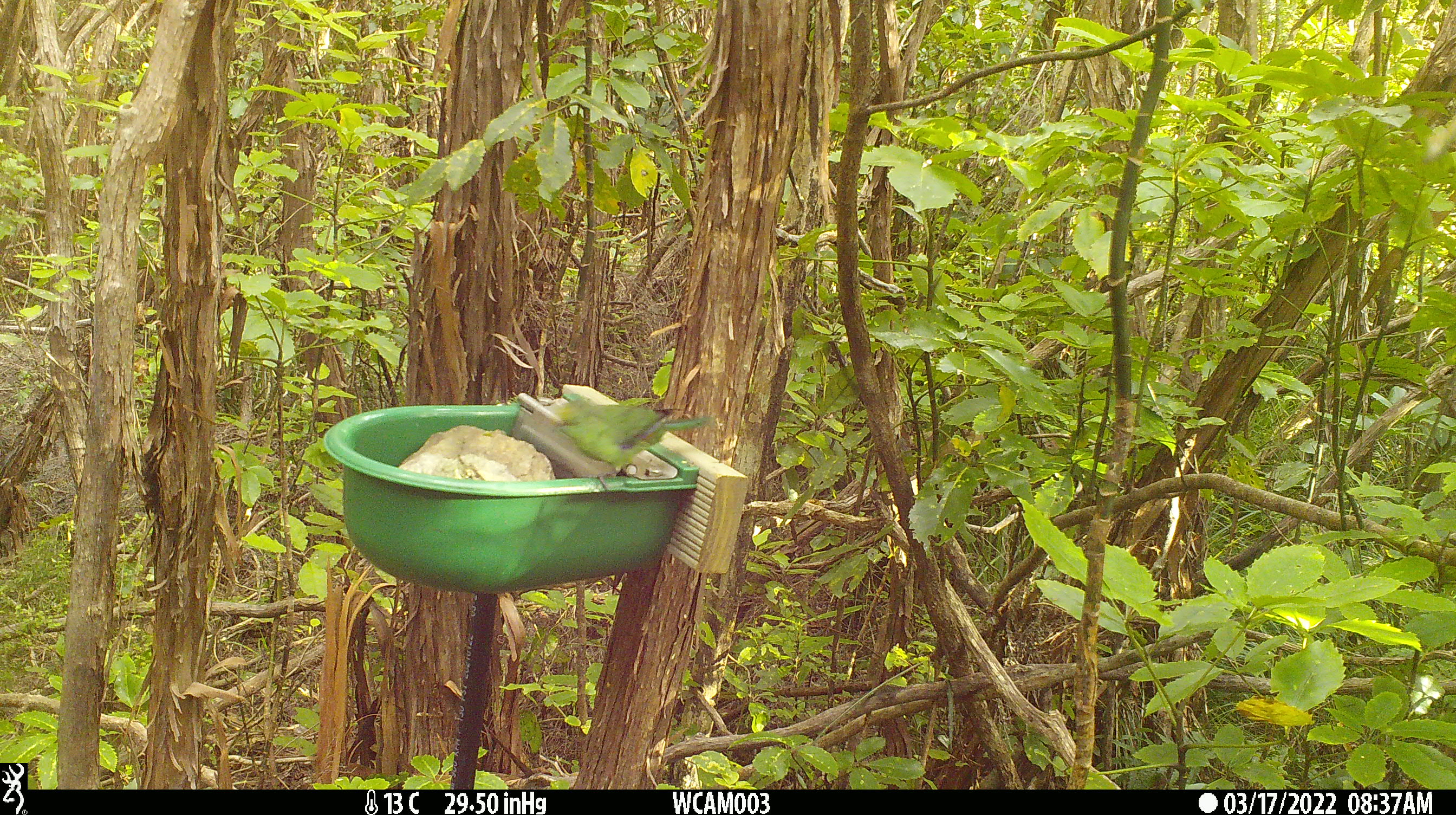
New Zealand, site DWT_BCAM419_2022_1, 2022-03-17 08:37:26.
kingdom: Animalia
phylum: Chordata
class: Aves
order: Psittaciformes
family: Psittaculidae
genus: Cyanoramphus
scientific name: Cyanoramphus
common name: parakeet